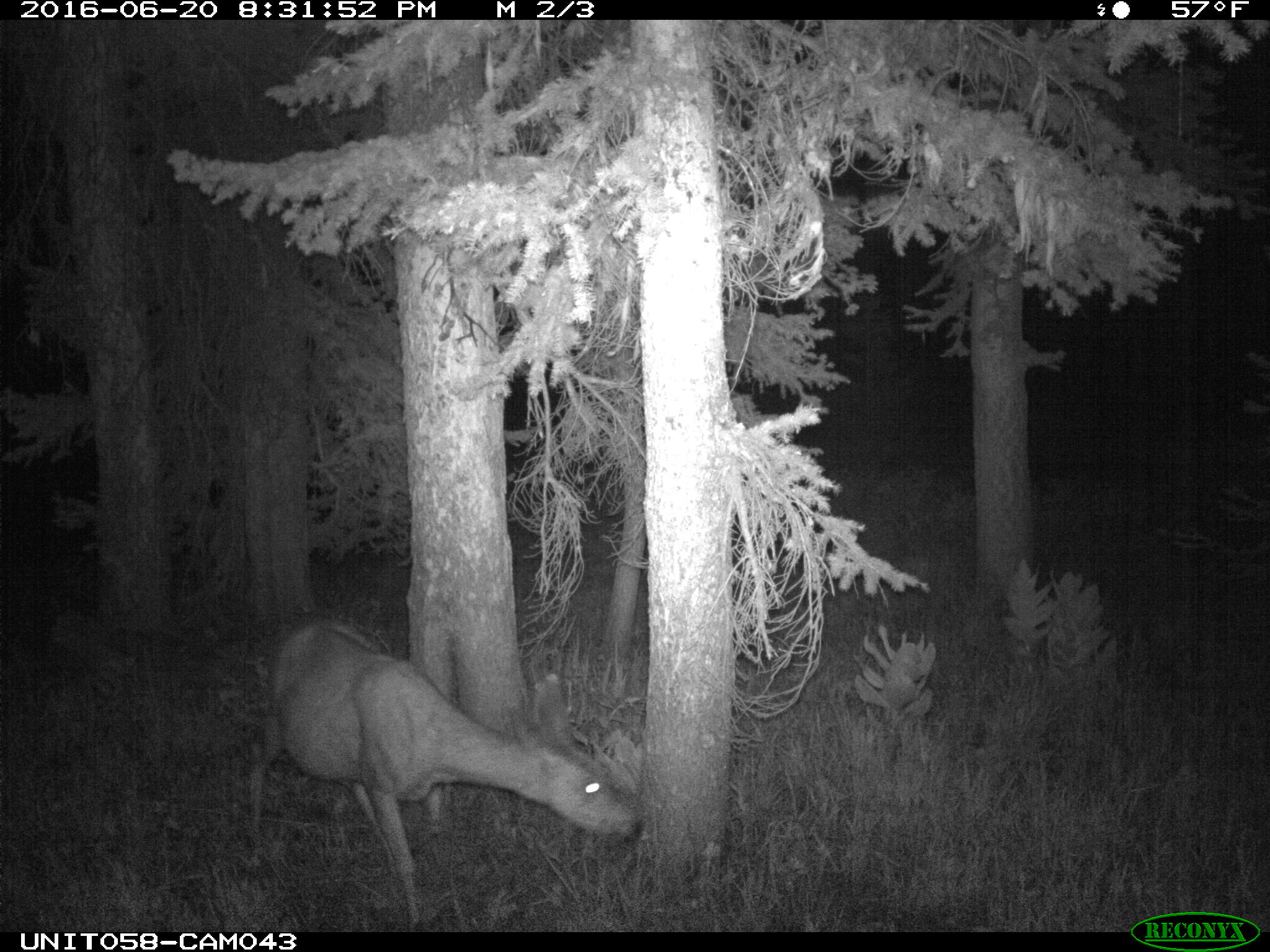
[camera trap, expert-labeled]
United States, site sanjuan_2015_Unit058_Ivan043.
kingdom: Animalia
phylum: Chordata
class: Mammalia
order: Artiodactyla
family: Cervidae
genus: Odocoileus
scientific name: Odocoileus hemionus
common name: mule deer